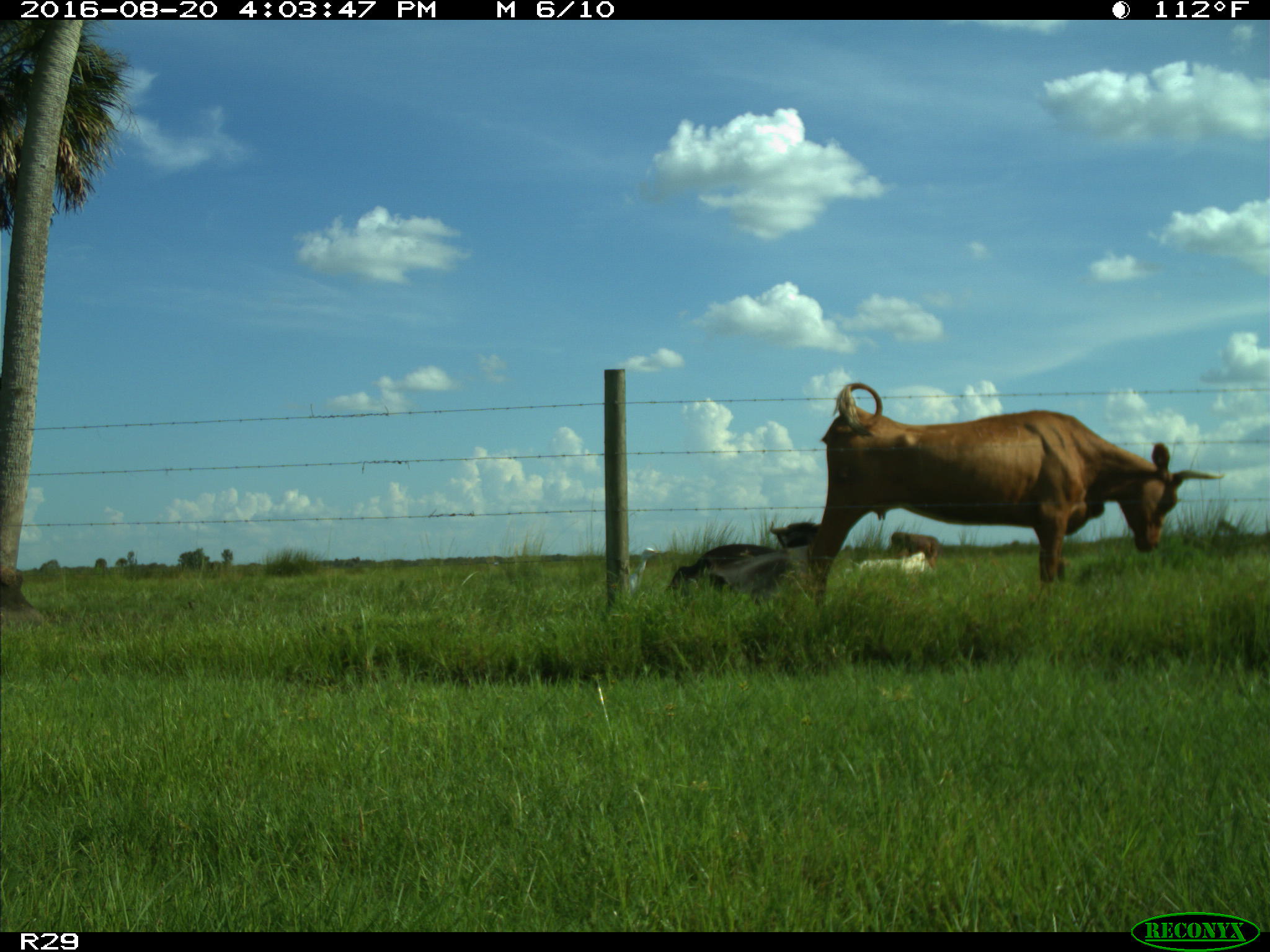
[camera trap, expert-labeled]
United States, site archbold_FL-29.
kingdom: Animalia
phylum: Chordata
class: Mammalia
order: Artiodactyla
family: Bovidae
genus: Bos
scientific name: Bos taurus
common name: domestic cow